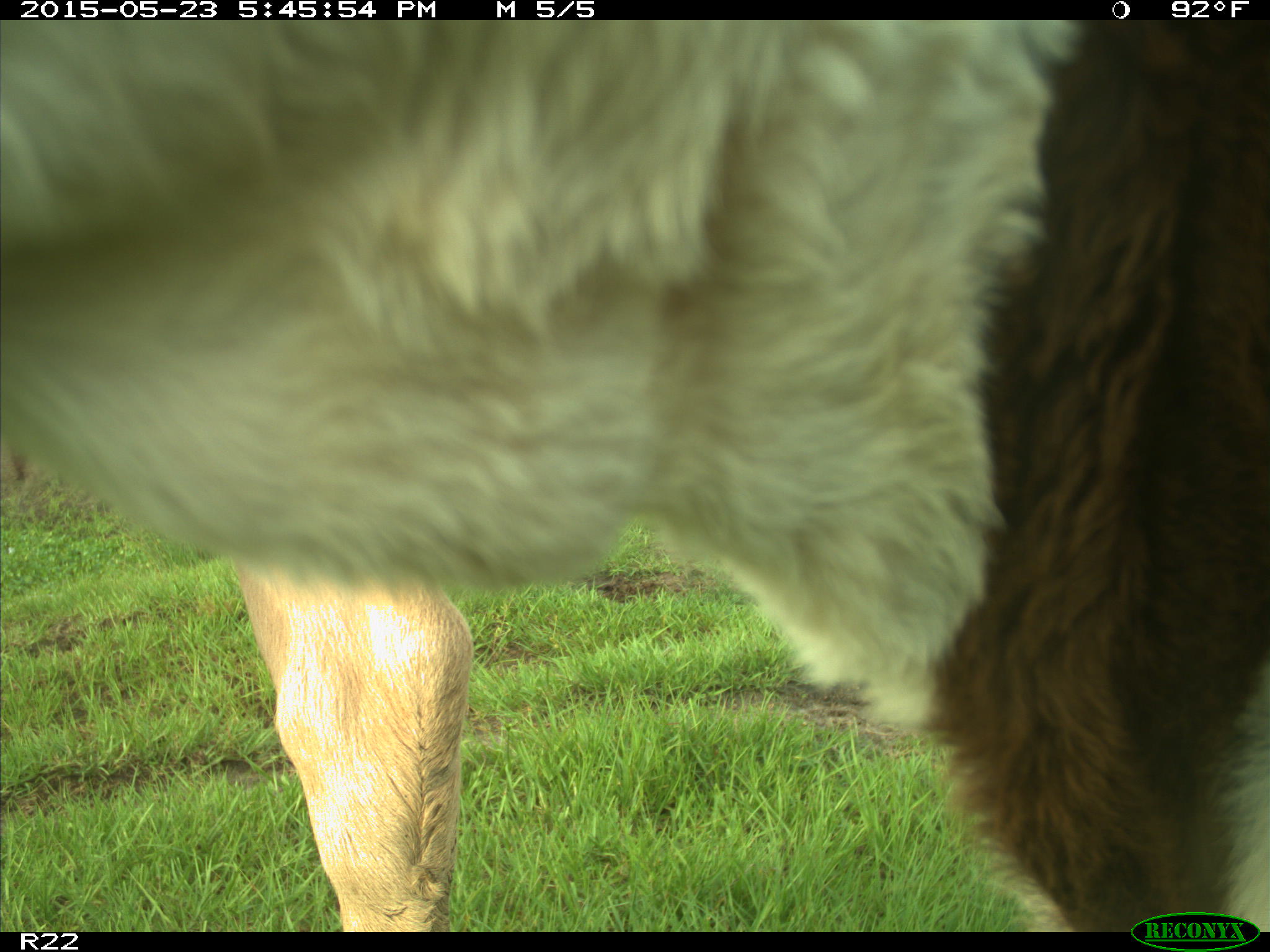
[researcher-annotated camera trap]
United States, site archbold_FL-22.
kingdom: Animalia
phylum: Chordata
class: Mammalia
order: Artiodactyla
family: Bovidae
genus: Bos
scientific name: Bos taurus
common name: domestic cow